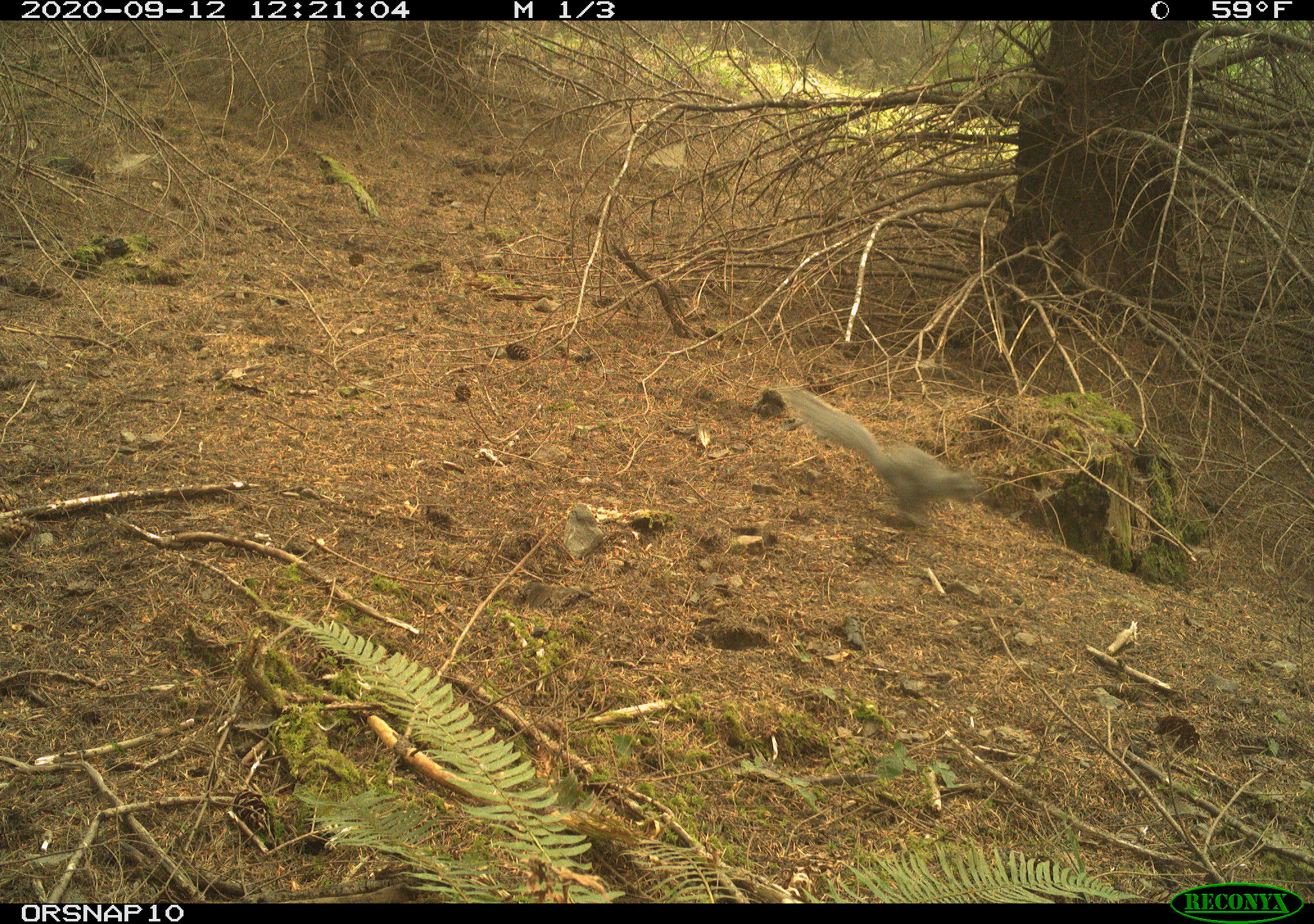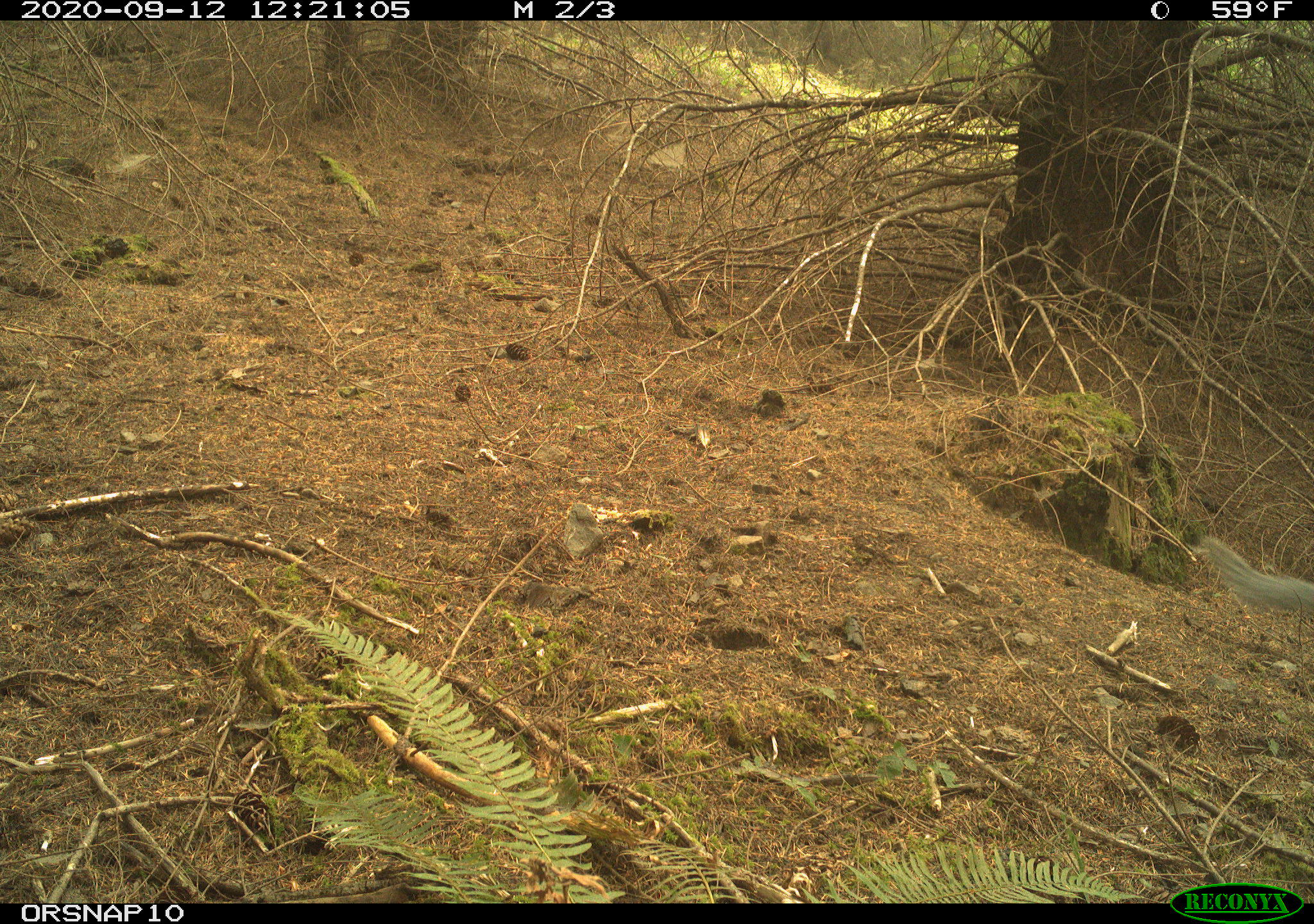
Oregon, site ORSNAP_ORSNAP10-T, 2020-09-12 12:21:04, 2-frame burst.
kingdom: Animalia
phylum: Chordata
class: Mammalia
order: Rodentia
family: Sciuridae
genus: Sciurus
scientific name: Sciurus griseus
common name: western gray squirrel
Western gray squirrel (Sciurus griseus).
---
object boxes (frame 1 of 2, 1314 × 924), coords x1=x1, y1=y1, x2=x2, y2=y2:
western gray squirrel: x1=788, y1=389, x2=982, y2=522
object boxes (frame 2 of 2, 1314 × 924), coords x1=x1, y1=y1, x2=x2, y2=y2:
western gray squirrel: x1=1201, y1=542, x2=1309, y2=614